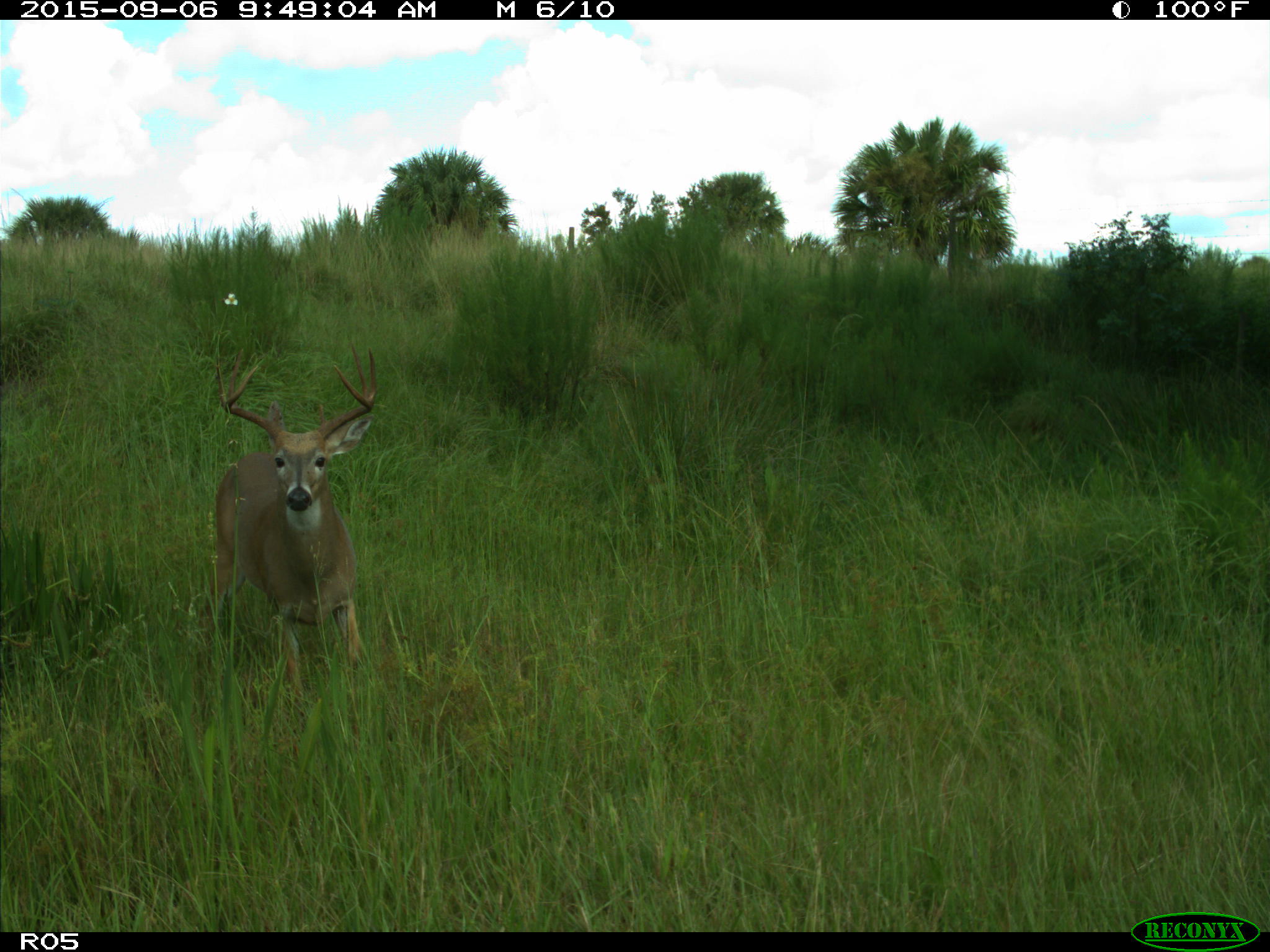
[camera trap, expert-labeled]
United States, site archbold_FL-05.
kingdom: Animalia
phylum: Chordata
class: Mammalia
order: Artiodactyla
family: Cervidae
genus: Odocoileus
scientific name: Odocoileus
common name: deer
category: unidentified deer